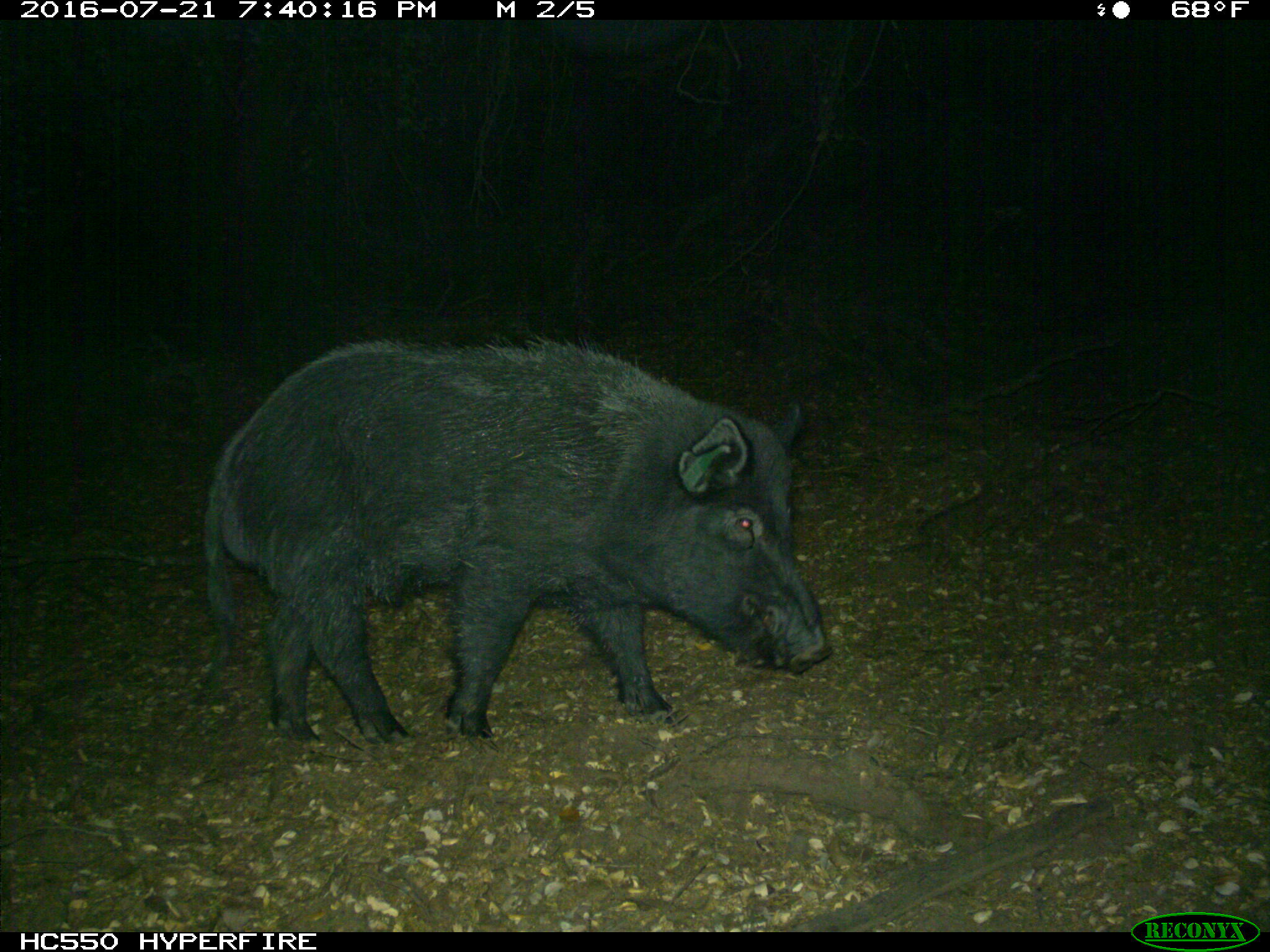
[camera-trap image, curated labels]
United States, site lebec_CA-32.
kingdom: Animalia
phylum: Chordata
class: Mammalia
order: Artiodactyla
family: Suidae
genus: Sus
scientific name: Sus scrofa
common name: wild boar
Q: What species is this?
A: Sus scrofa (wild boar).